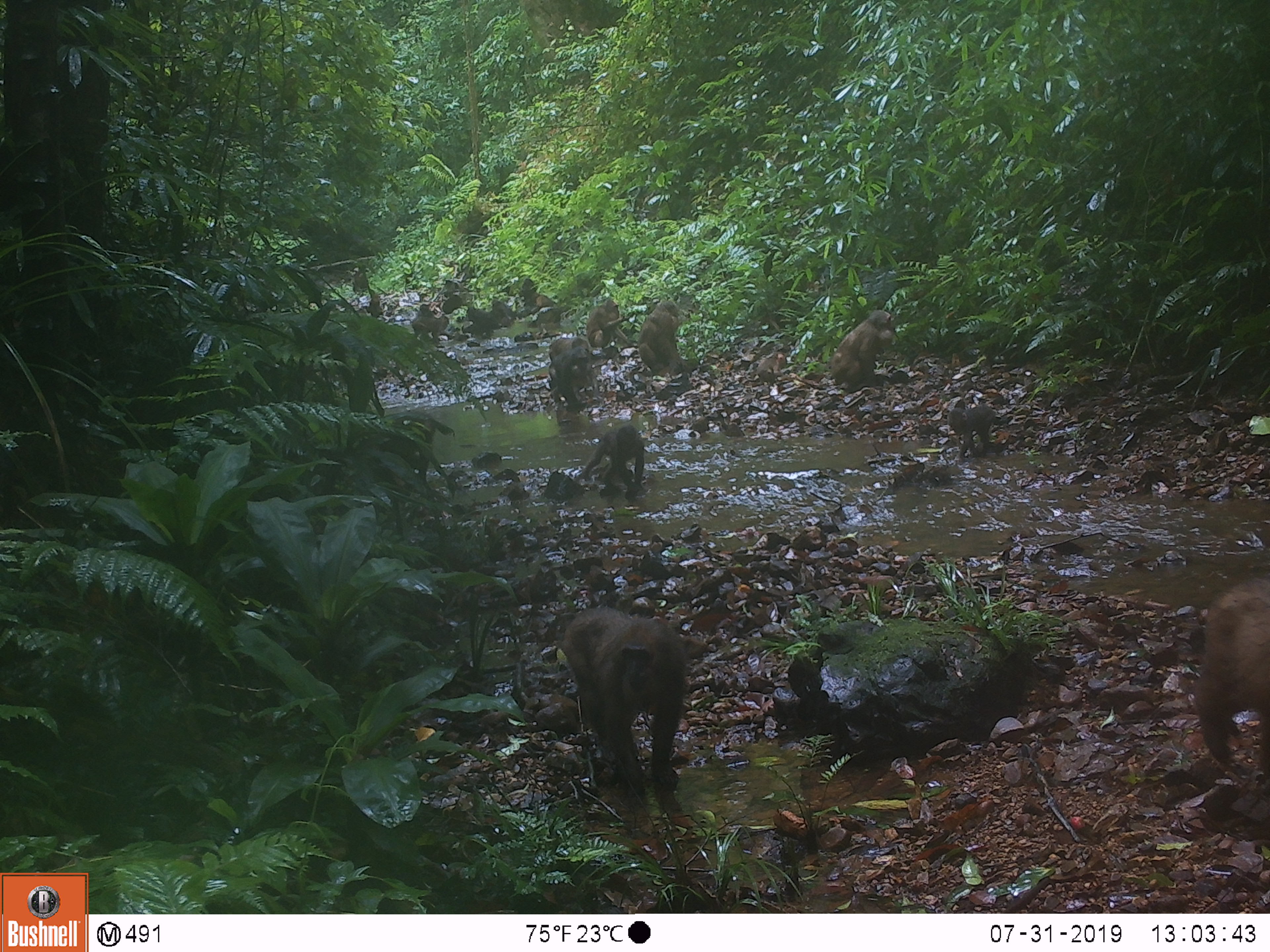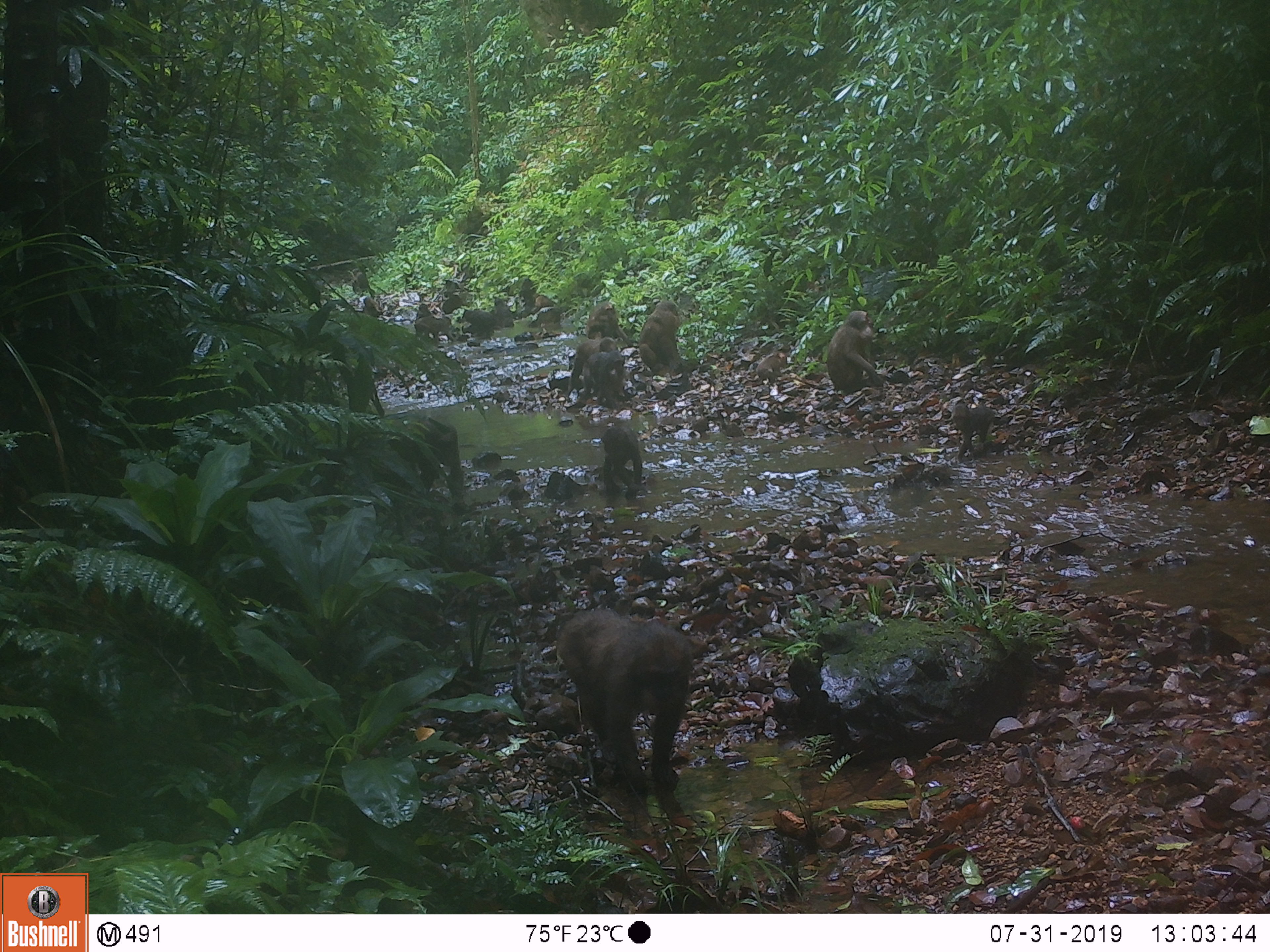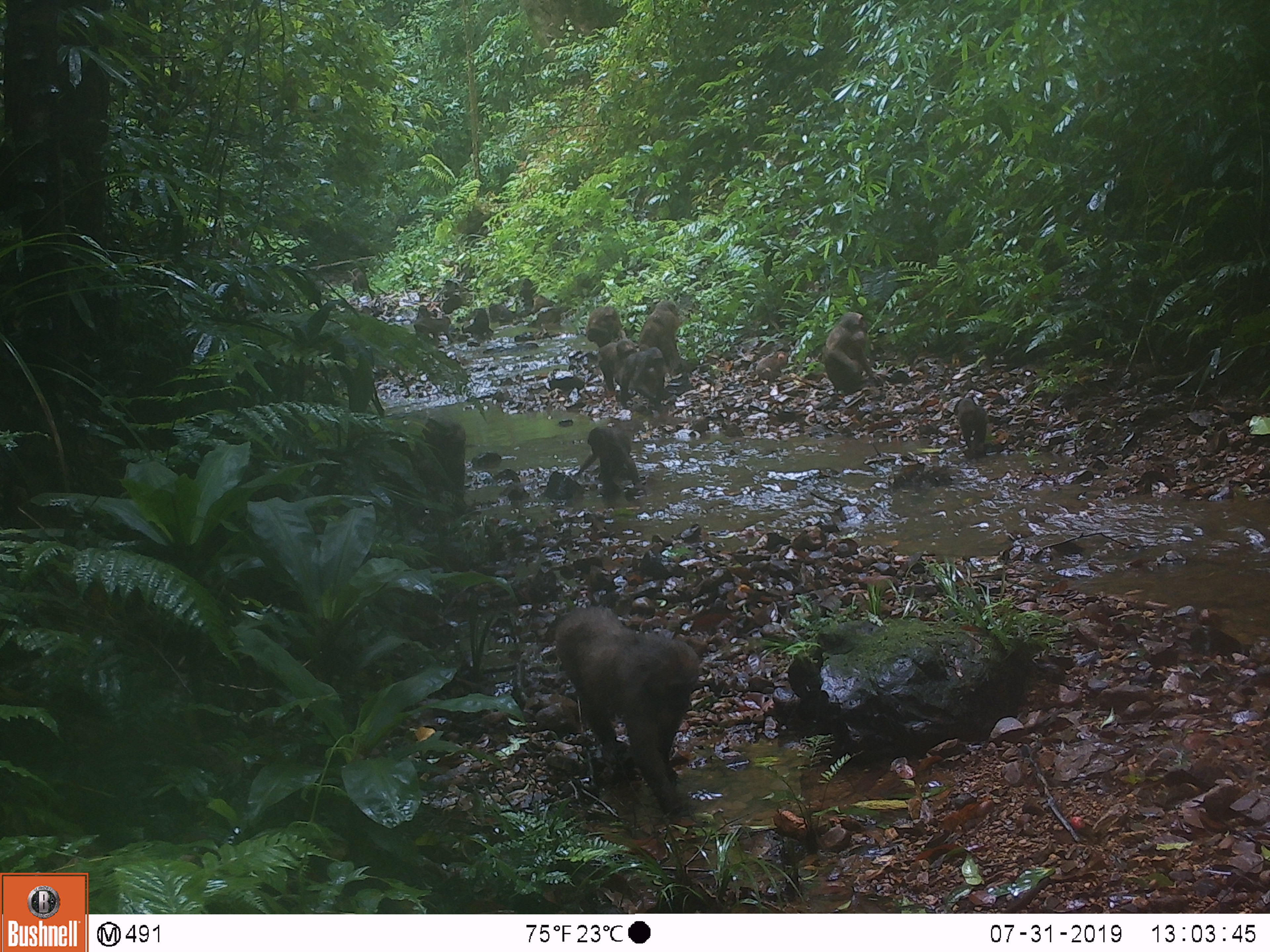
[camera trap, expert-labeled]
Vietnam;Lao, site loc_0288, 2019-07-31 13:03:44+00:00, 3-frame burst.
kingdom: Animalia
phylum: Chordata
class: Mammalia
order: Primates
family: Cercopithecidae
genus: Macaca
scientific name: Macaca arctoides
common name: stump-tailed macaque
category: stump tailed macaque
Stump tailed macaque (stump-tailed macaque) (Macaca arctoides). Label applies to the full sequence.